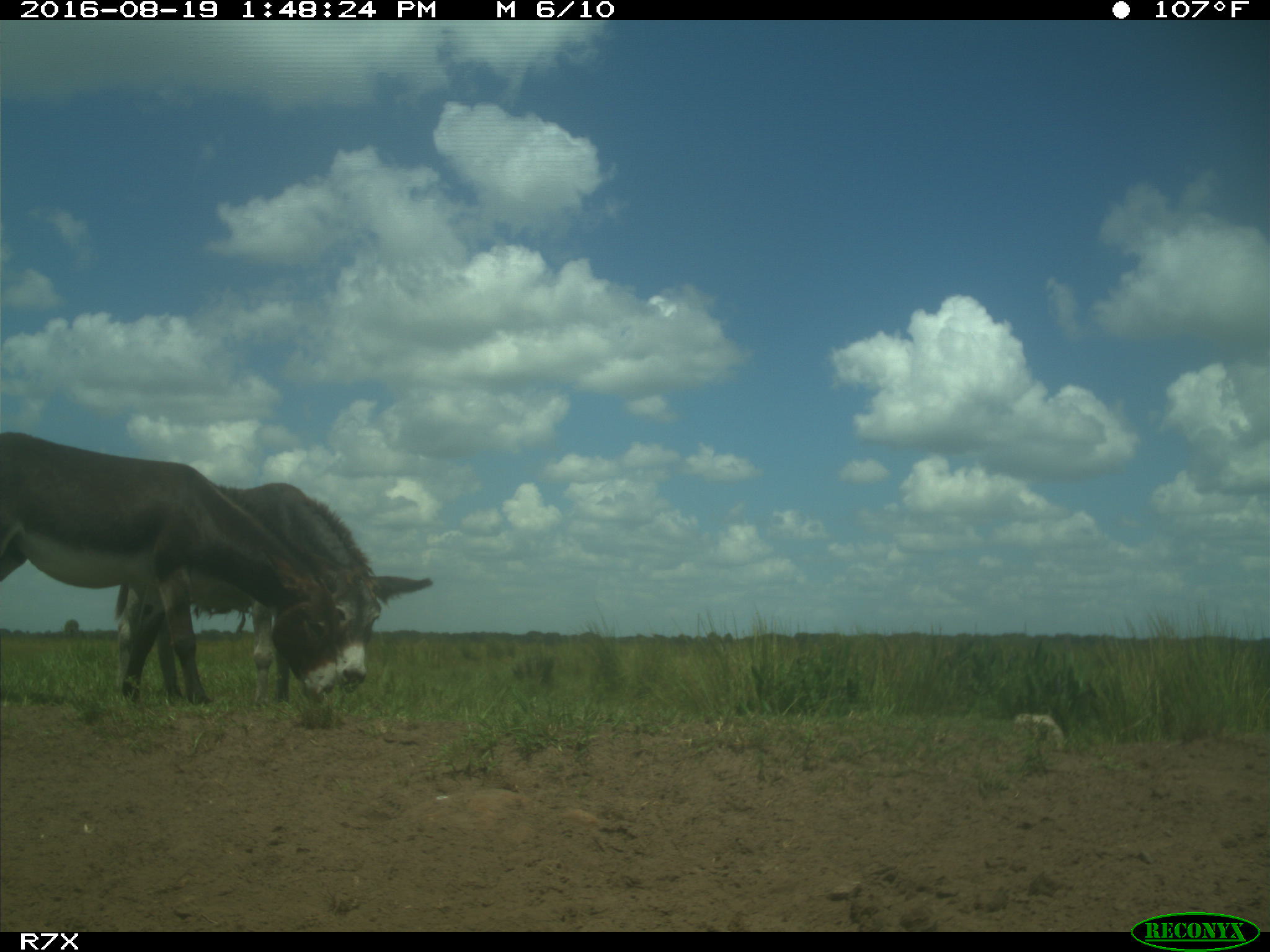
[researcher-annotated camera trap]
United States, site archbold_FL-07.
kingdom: Animalia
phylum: Chordata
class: Mammalia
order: Perissodactyla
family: Equidae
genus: Equus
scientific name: Equus africanus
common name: african wild ass